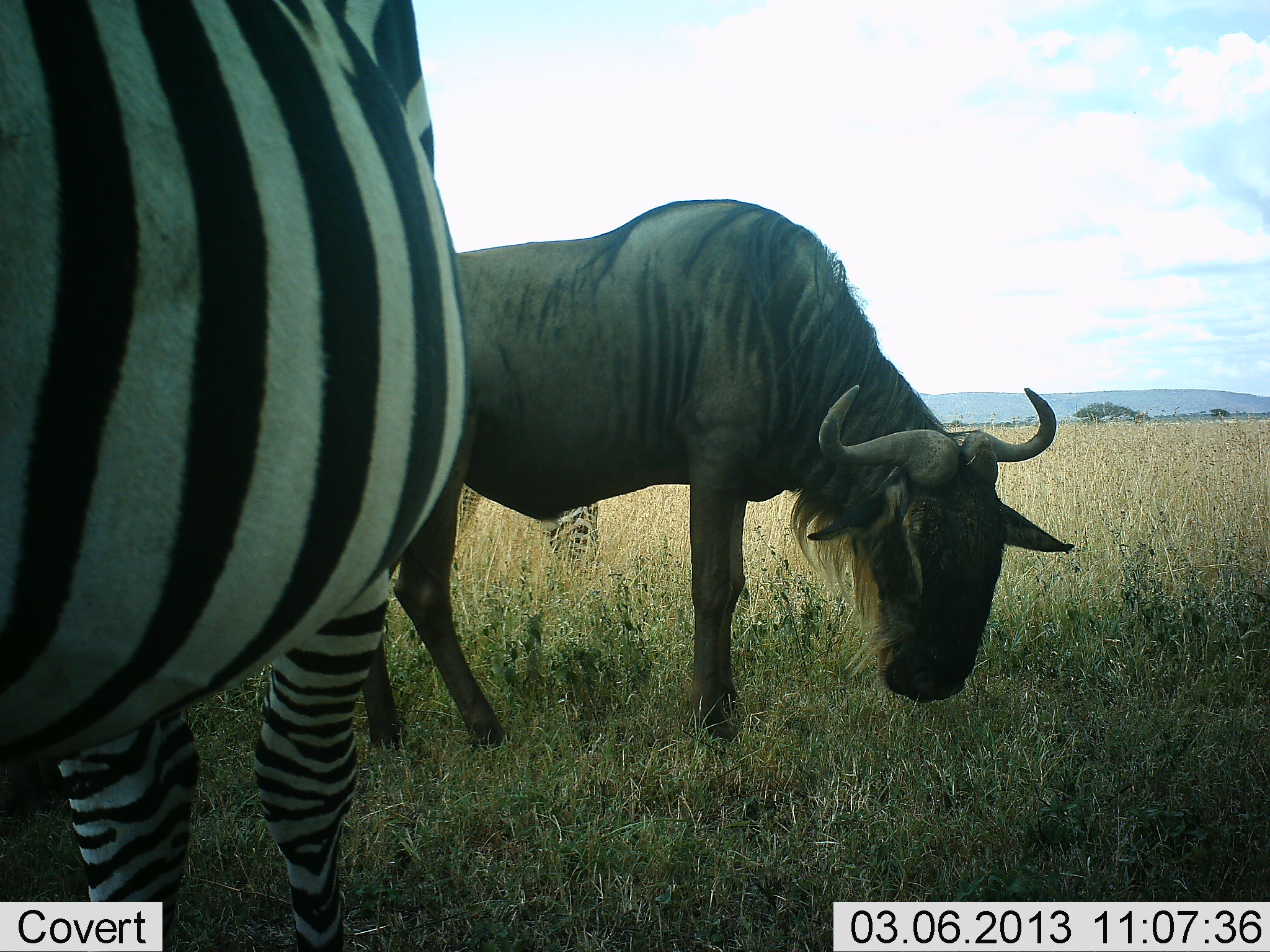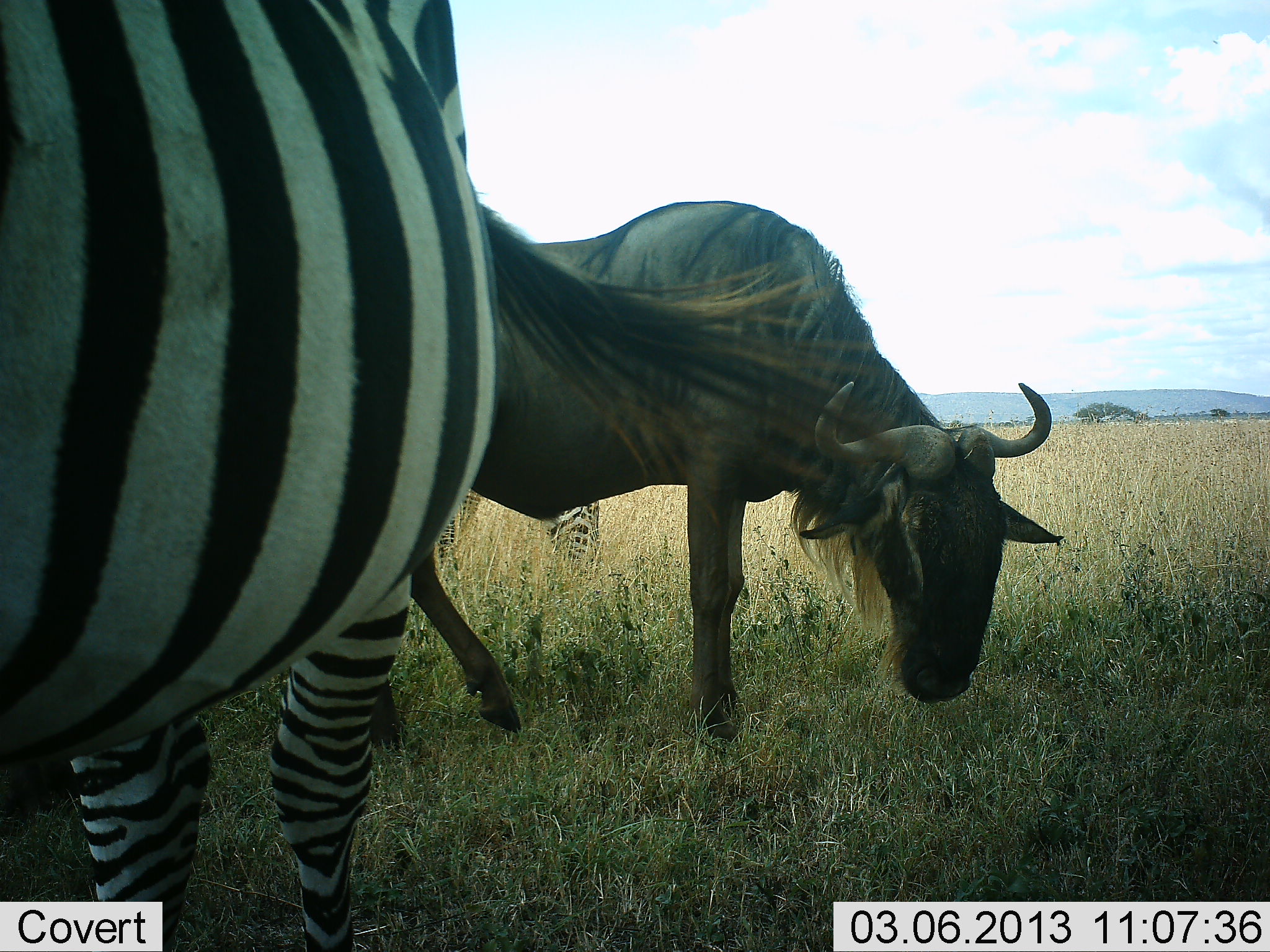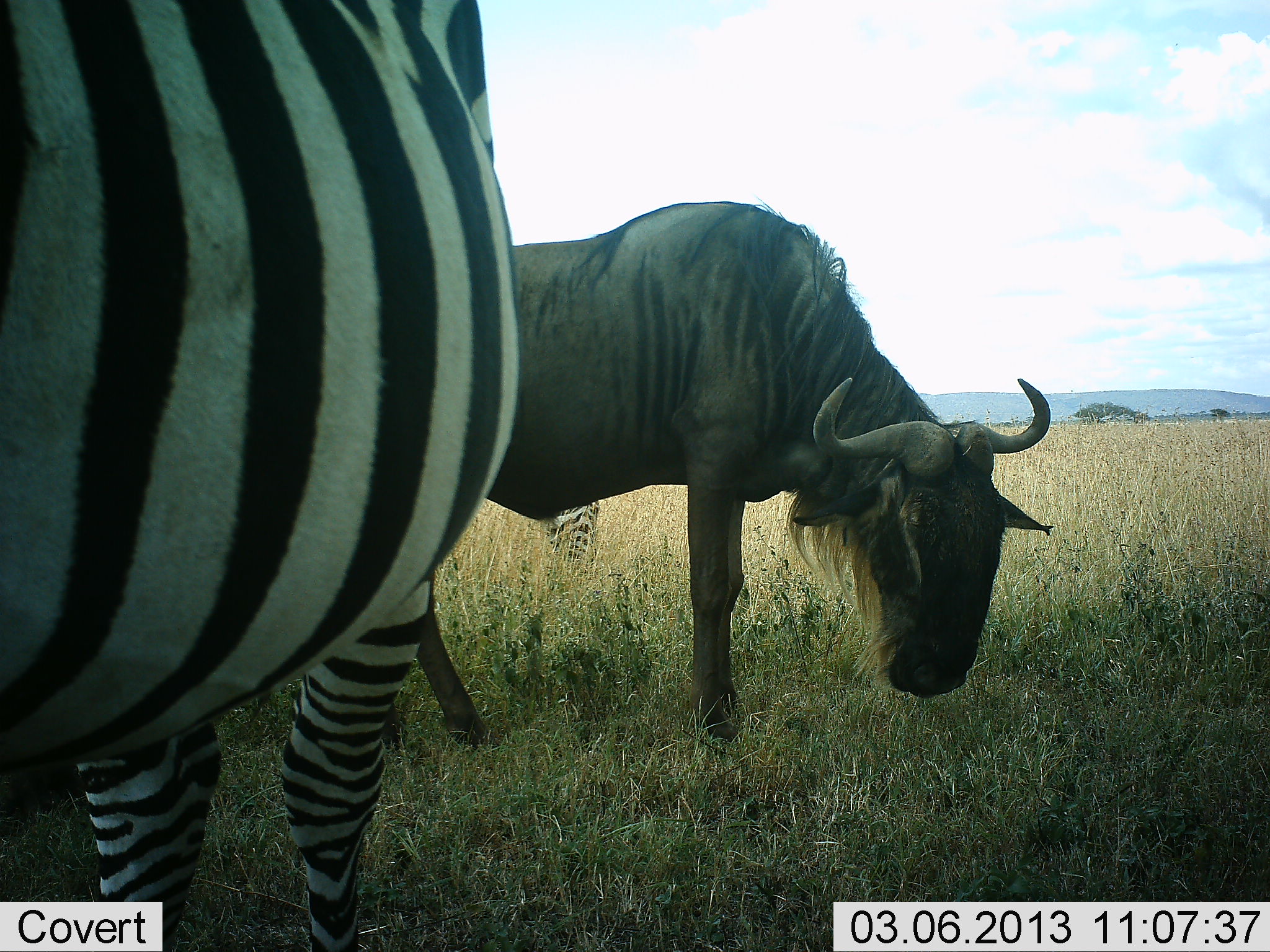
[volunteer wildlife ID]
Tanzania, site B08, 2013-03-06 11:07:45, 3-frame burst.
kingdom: Animalia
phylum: Chordata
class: Mammalia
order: Artiodactyla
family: Bovidae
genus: Connochaetes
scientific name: Connochaetes taurinus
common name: blue wildebeest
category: wildebeest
Wildebeest (blue wildebeest) (Connochaetes taurinus), count 1. Behavior (volunteer vote fractions): standing 65%, resting 0%, moving 5%, interacting 0%. Young present (vote fraction): 0%. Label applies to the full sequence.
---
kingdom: Animalia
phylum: Chordata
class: Mammalia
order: Perissodactyla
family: Equidae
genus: Equus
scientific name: Equus quagga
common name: plains zebra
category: zebra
Zebra (plains zebra) (Equus quagga), count 2. Behavior (volunteer vote fractions): standing 95%, resting 0%, moving 5%, interacting 0%. Young present (vote fraction): 0%. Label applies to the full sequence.